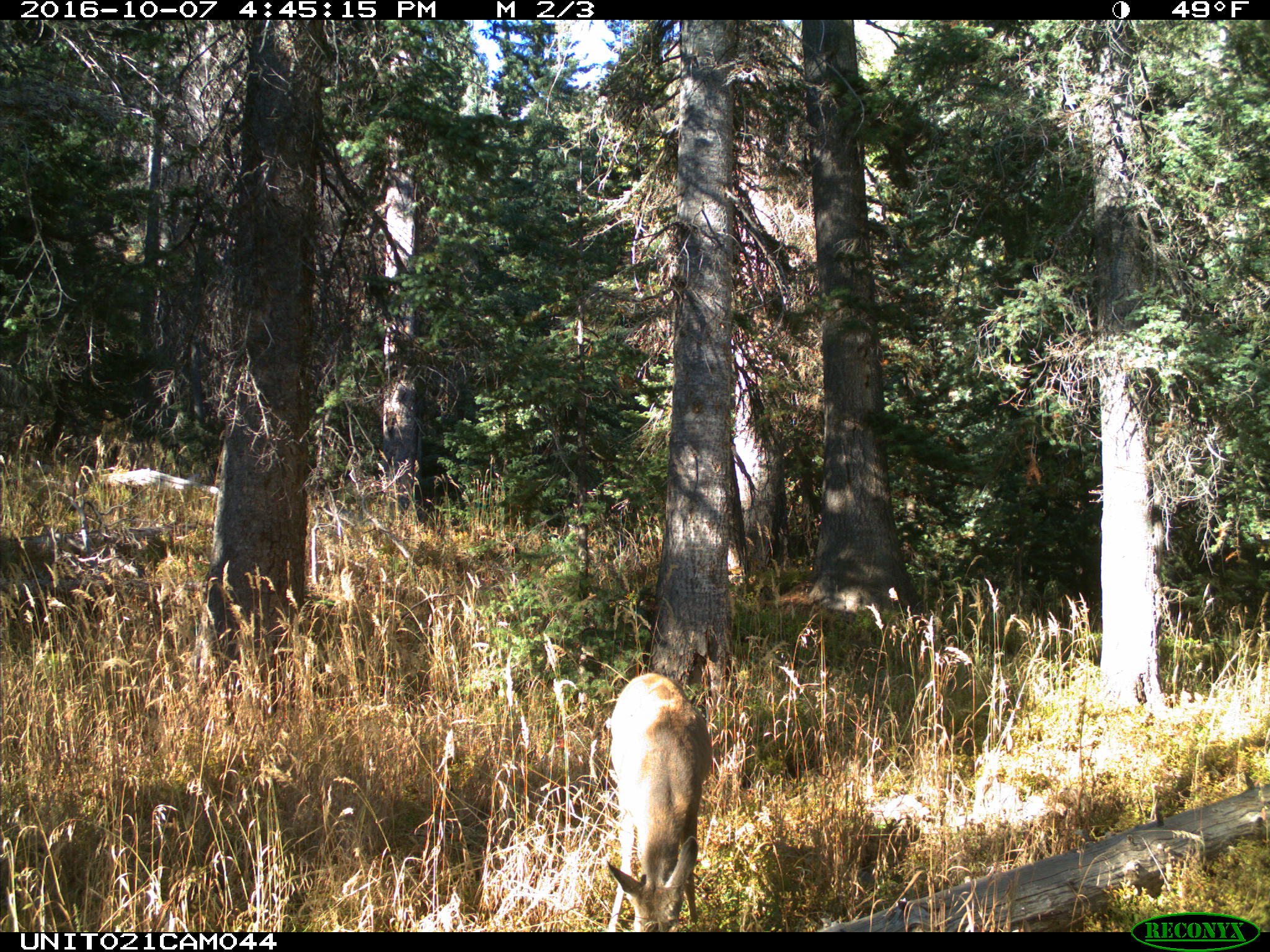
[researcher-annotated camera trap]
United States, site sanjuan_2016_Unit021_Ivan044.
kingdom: Animalia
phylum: Chordata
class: Mammalia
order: Artiodactyla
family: Cervidae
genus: Odocoileus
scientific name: Odocoileus hemionus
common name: mule deer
Odocoileus hemionus (mule deer).